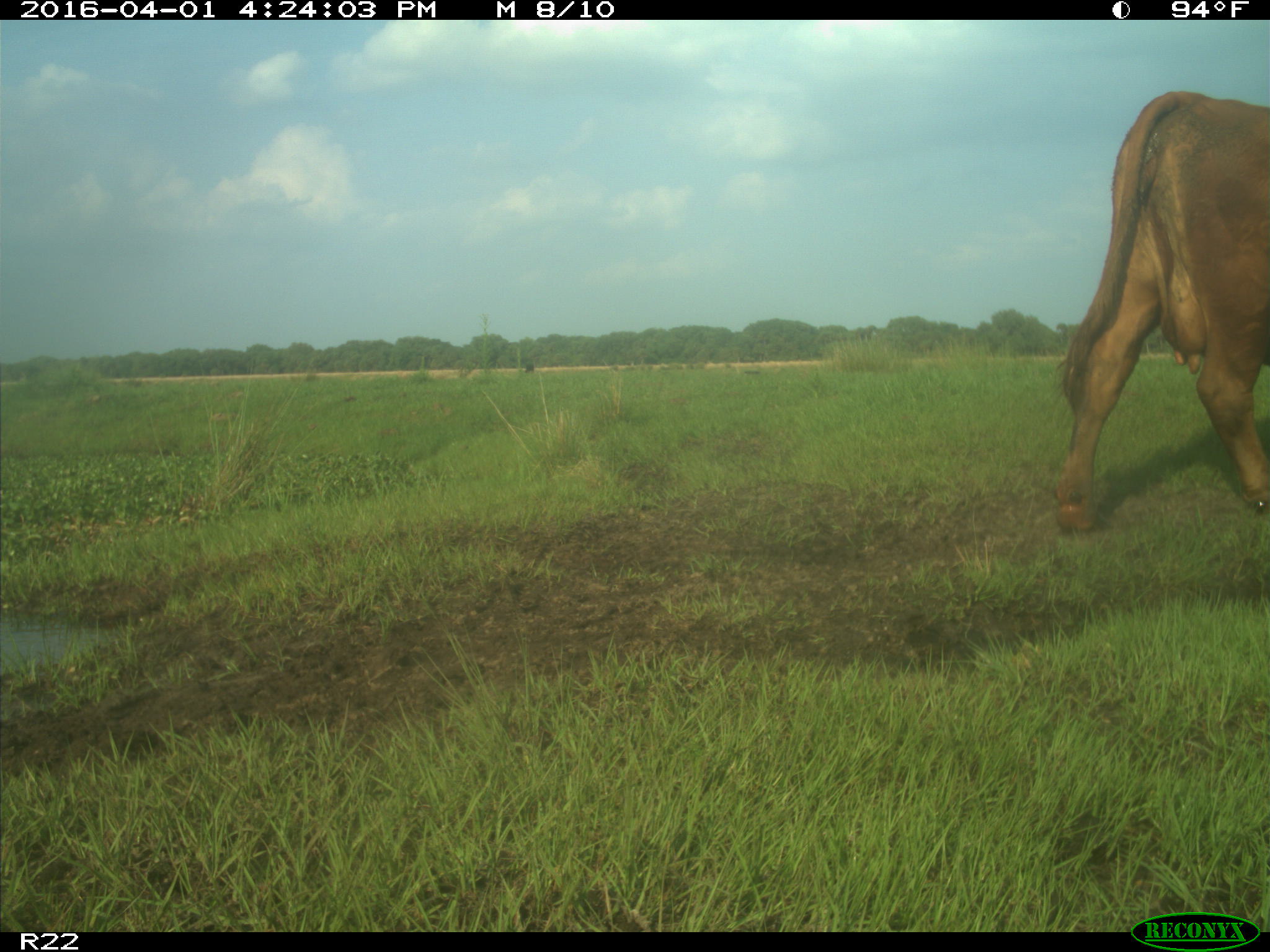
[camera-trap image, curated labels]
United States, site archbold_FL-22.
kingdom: Animalia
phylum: Chordata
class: Mammalia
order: Artiodactyla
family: Bovidae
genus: Bos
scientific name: Bos taurus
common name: domestic cow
Bos taurus (domestic cow).